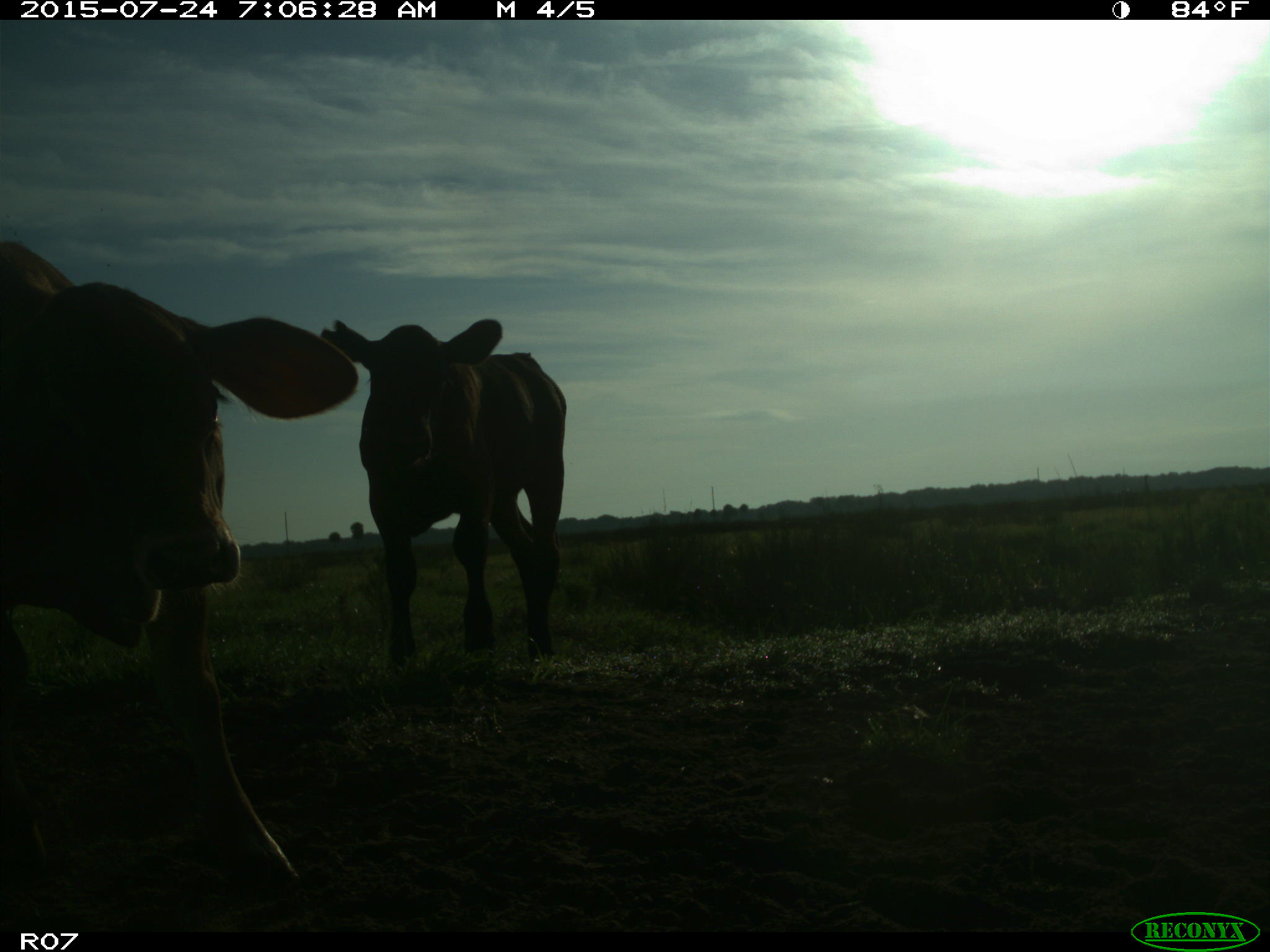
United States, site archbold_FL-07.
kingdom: Animalia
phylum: Chordata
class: Mammalia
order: Artiodactyla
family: Bovidae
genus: Bos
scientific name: Bos taurus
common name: domestic cow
Bos taurus (domestic cow).